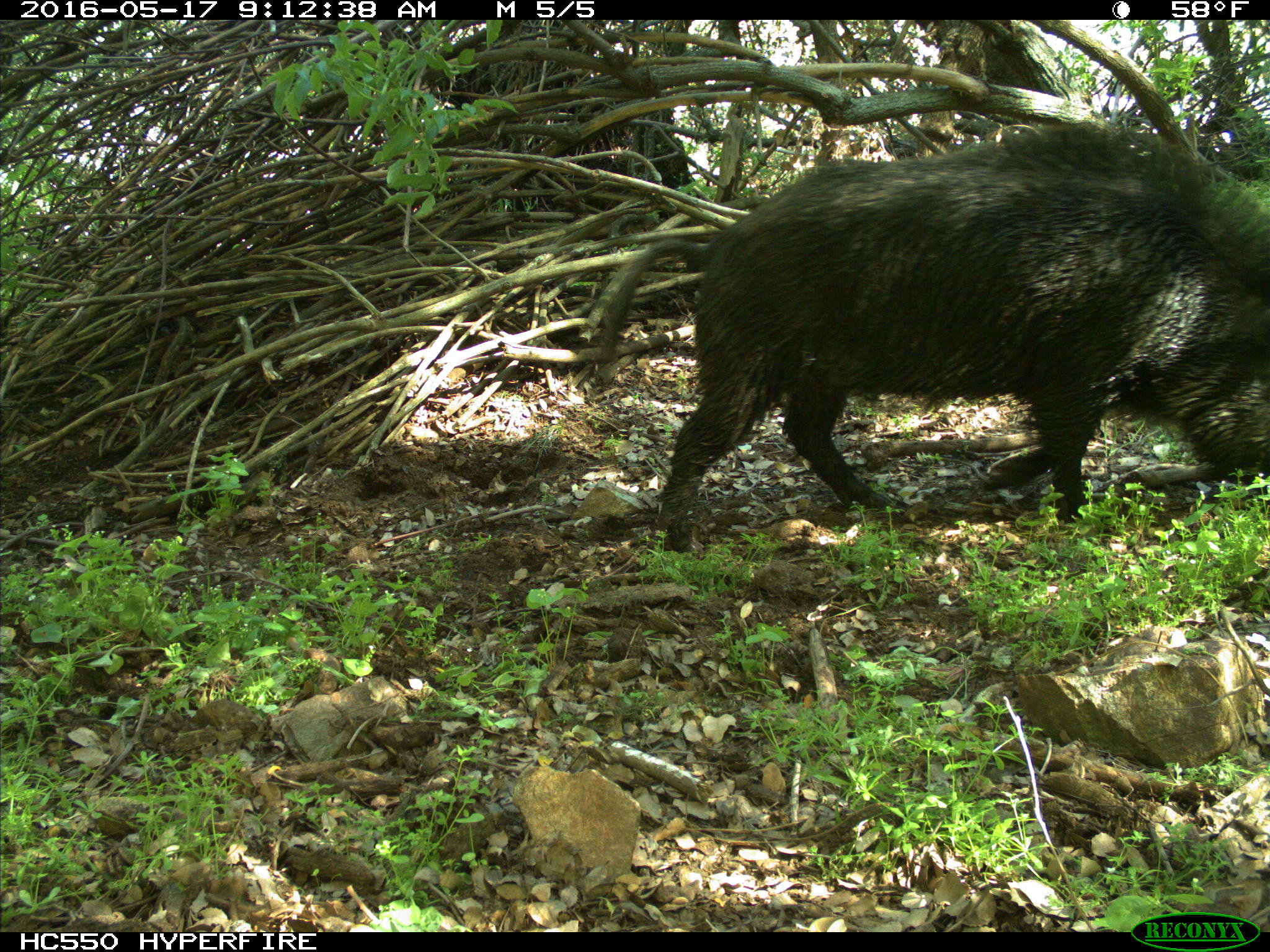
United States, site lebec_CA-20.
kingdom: Animalia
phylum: Chordata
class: Mammalia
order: Artiodactyla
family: Suidae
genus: Sus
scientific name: Sus scrofa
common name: wild boar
Sus scrofa (wild boar).